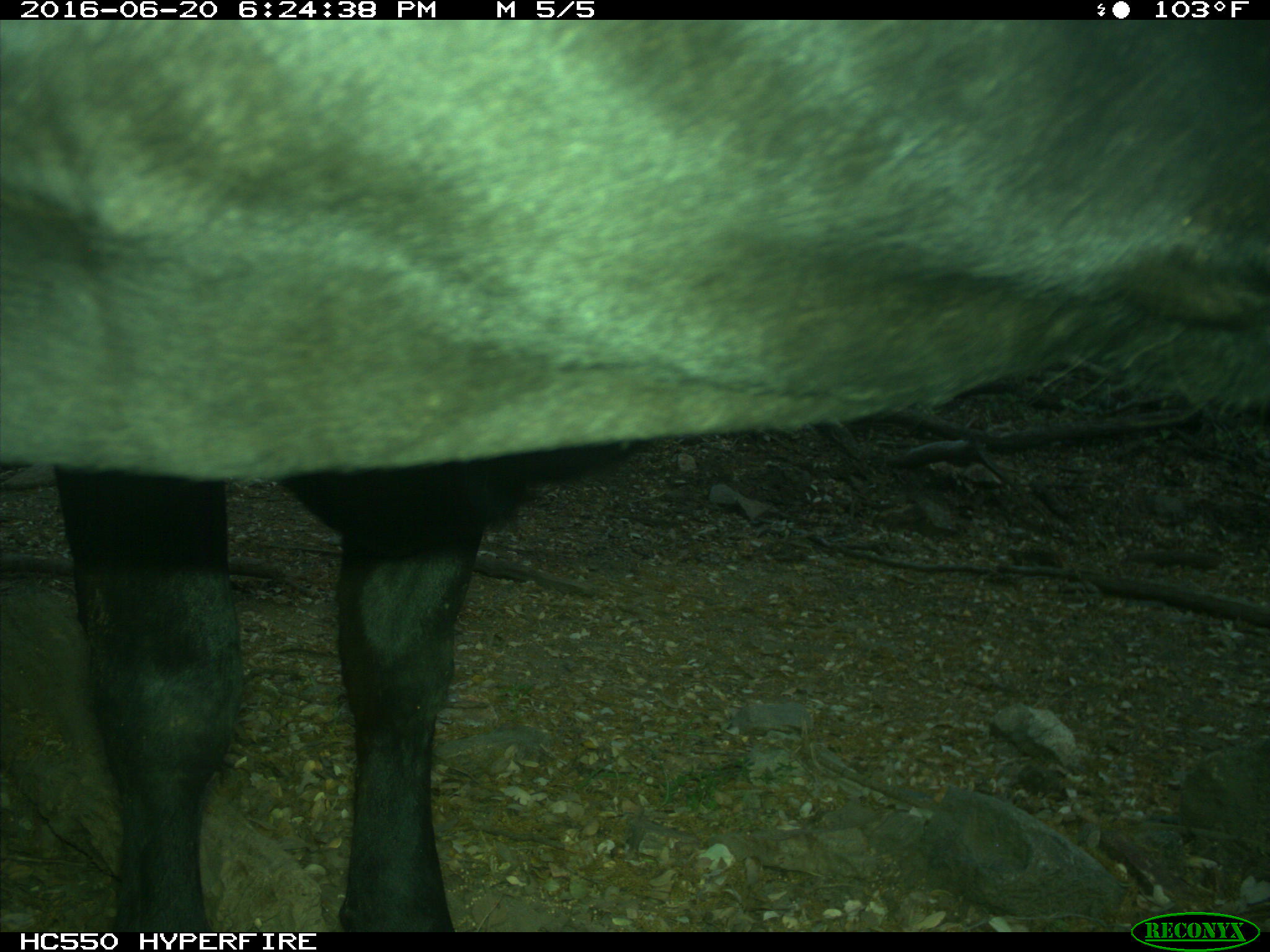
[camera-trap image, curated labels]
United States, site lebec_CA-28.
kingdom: Animalia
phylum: Chordata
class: Mammalia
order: Artiodactyla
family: Bovidae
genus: Bos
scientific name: Bos taurus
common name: domestic cow